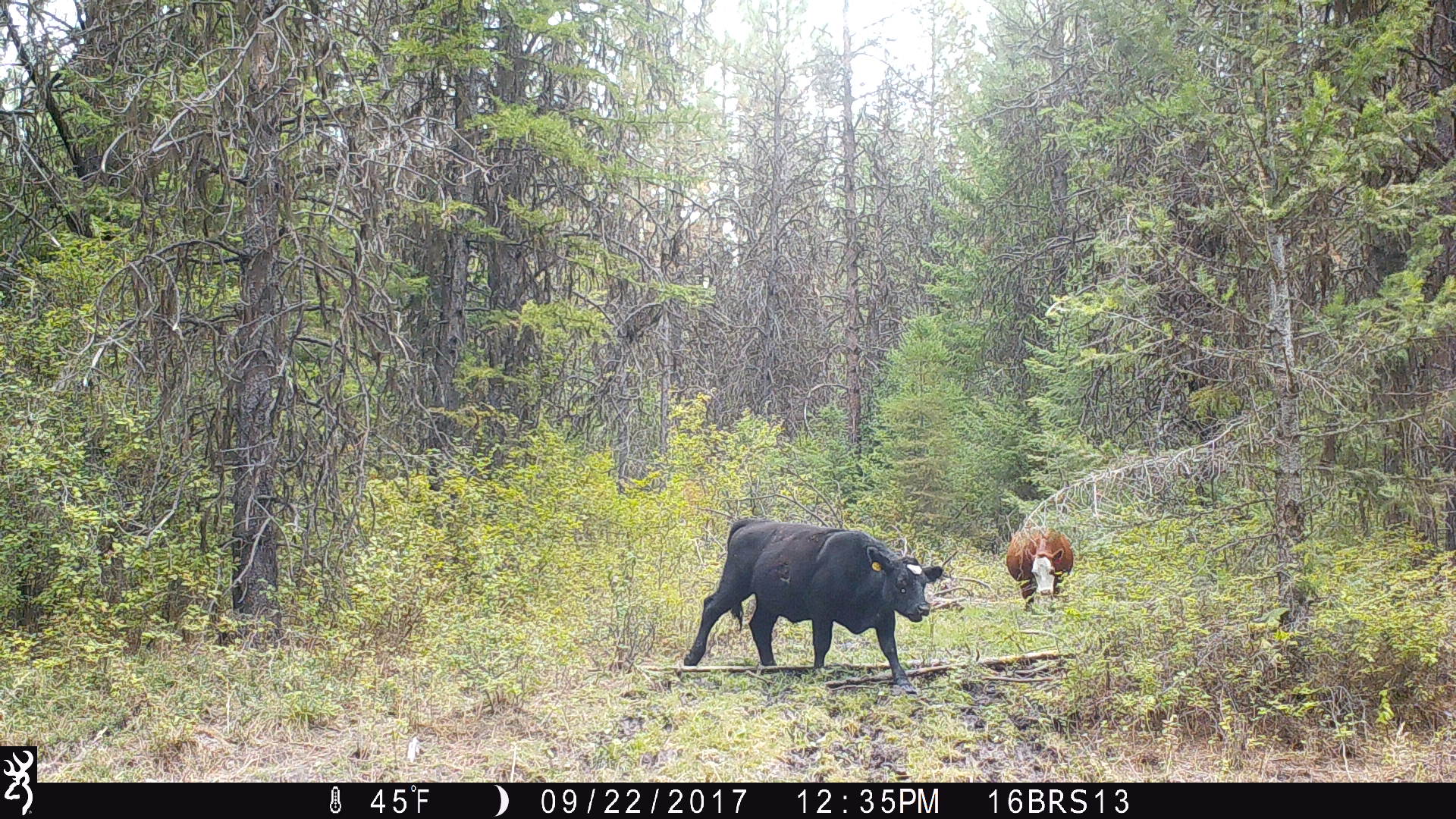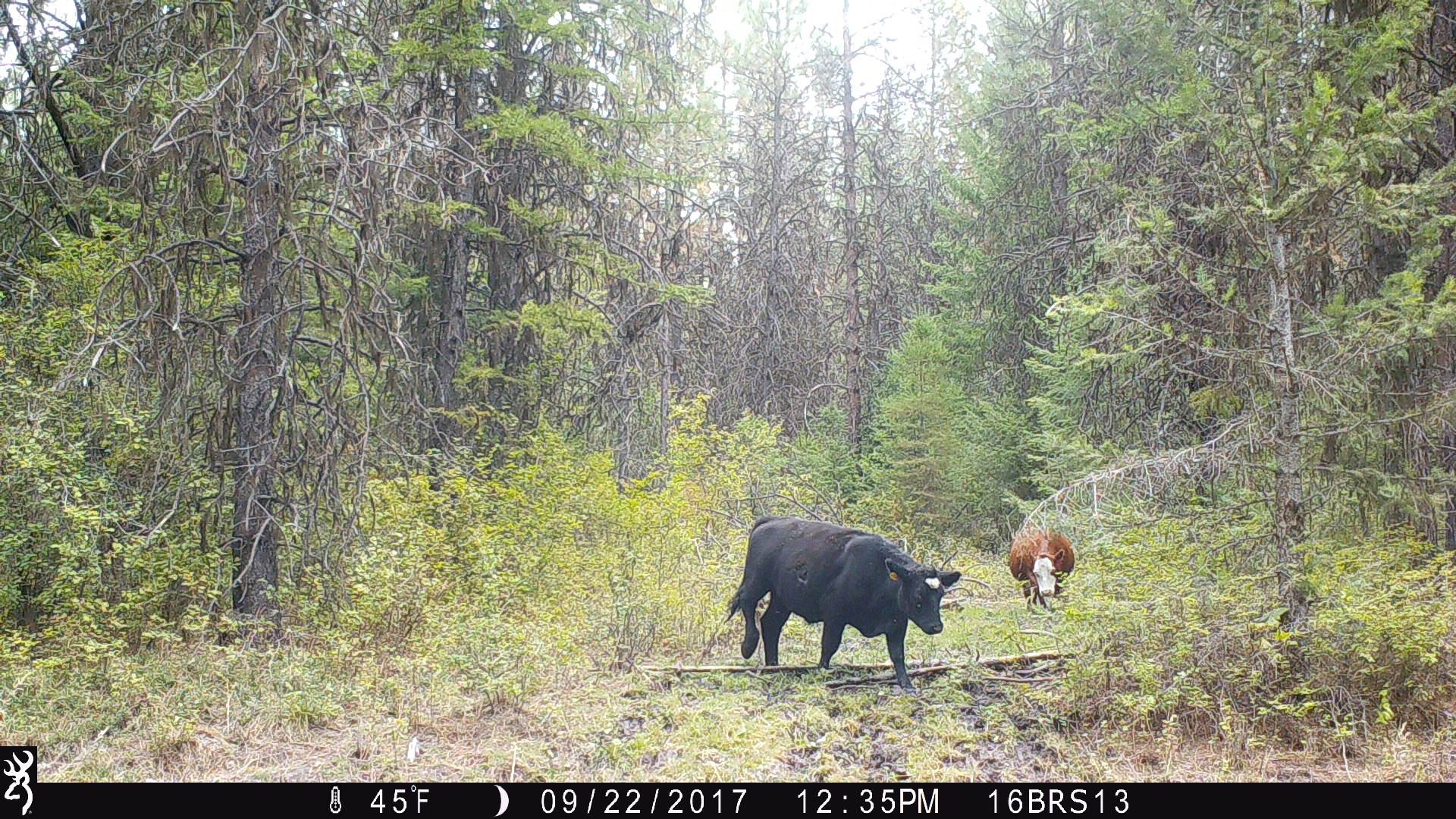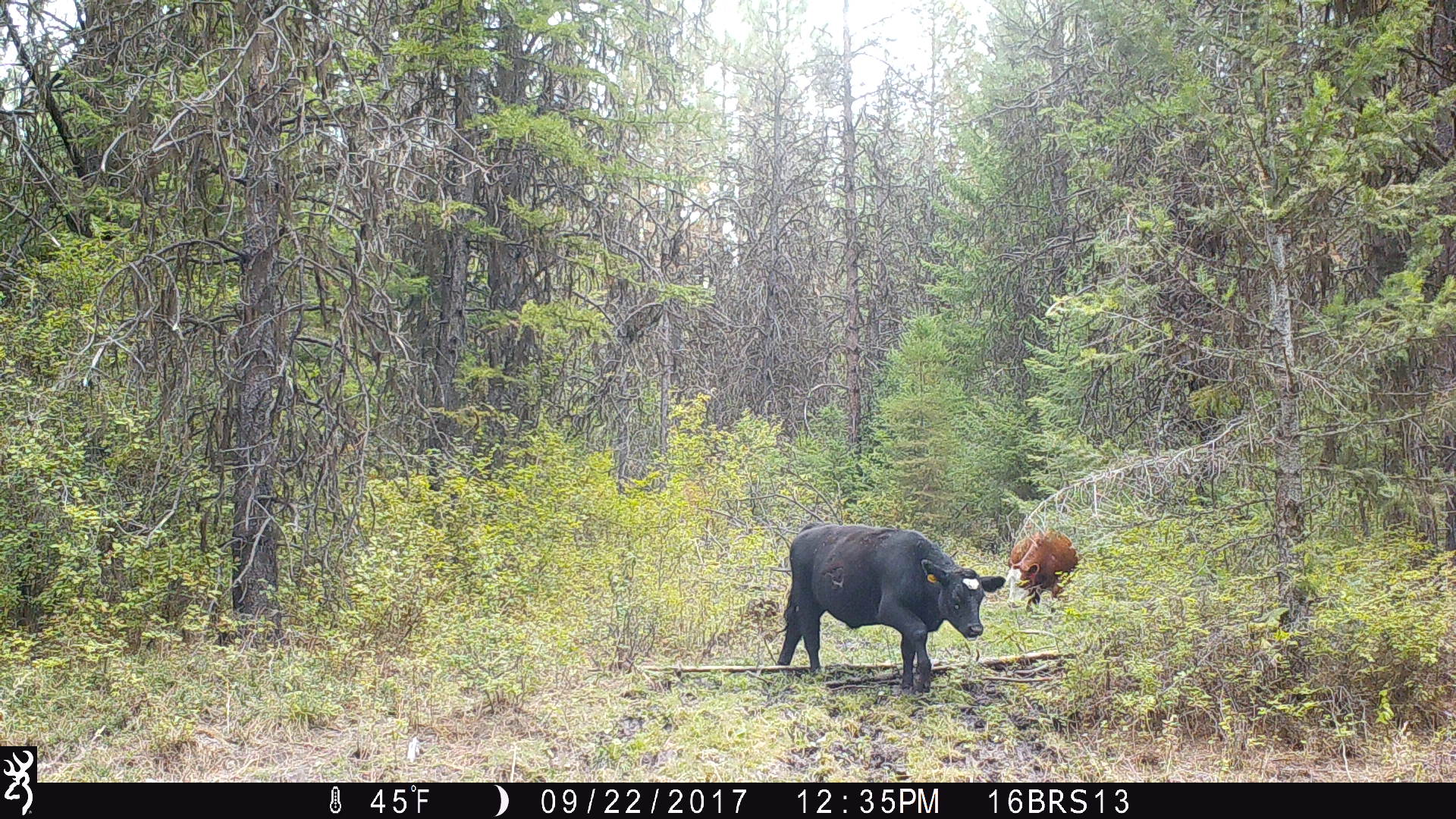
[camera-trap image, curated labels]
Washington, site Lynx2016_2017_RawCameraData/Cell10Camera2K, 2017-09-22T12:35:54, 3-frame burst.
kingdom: Animalia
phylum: Chordata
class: Mammalia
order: Artiodactyla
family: Bovidae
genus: Bos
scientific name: Bos taurus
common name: domestic cattle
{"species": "domestic cattle (Bos taurus)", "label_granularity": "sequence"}